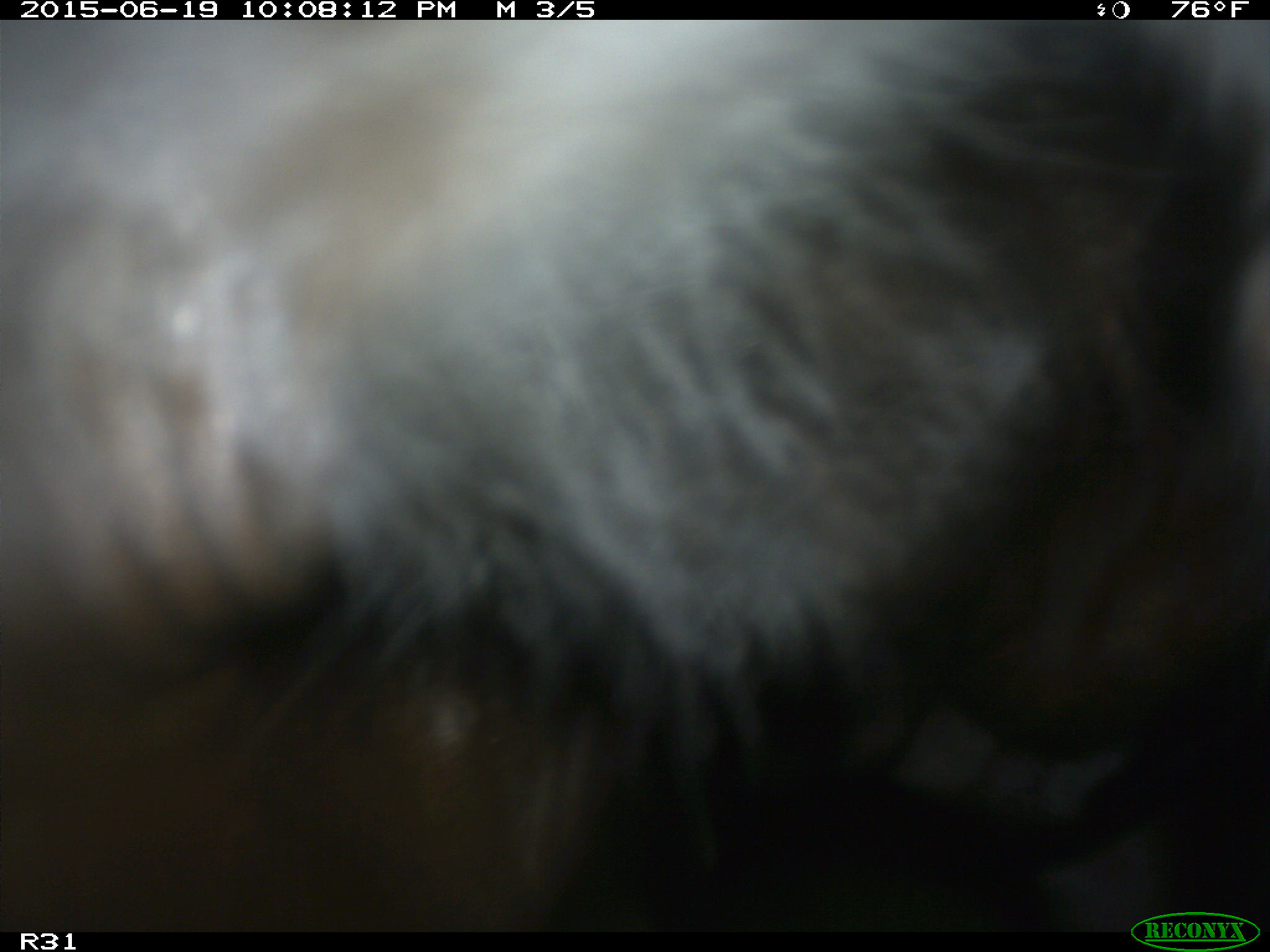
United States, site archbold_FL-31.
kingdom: Animalia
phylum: Chordata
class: Mammalia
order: Artiodactyla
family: Bovidae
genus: Bos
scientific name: Bos taurus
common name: domestic cow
Bos taurus (domestic cow).